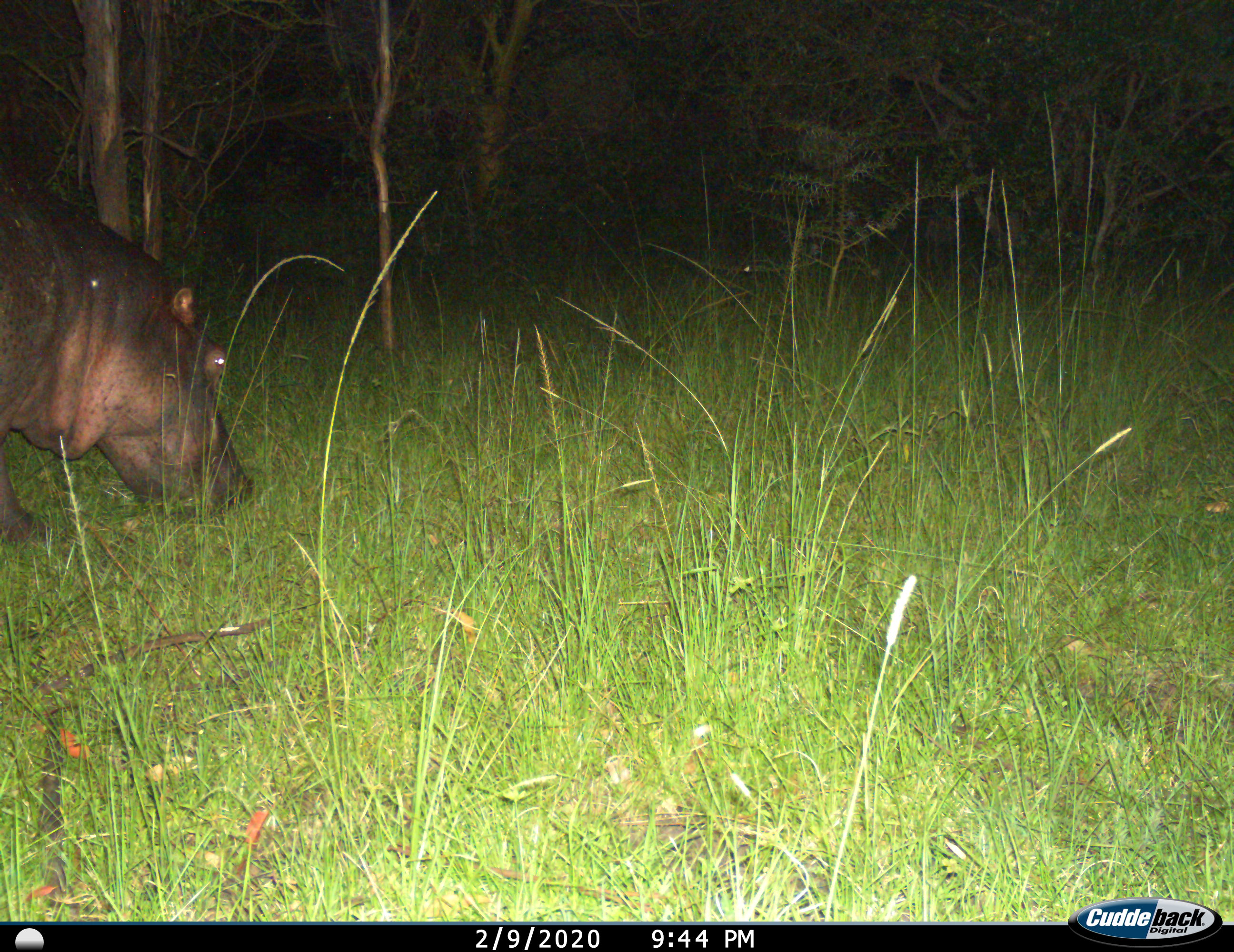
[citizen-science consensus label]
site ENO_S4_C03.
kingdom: Animalia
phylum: Chordata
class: Mammalia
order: Artiodactyla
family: Hippopotamidae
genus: Hippopotamus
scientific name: Hippopotamus amphibius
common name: hippopotamus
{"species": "hippopotamus (Hippopotamus amphibius)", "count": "1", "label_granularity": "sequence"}